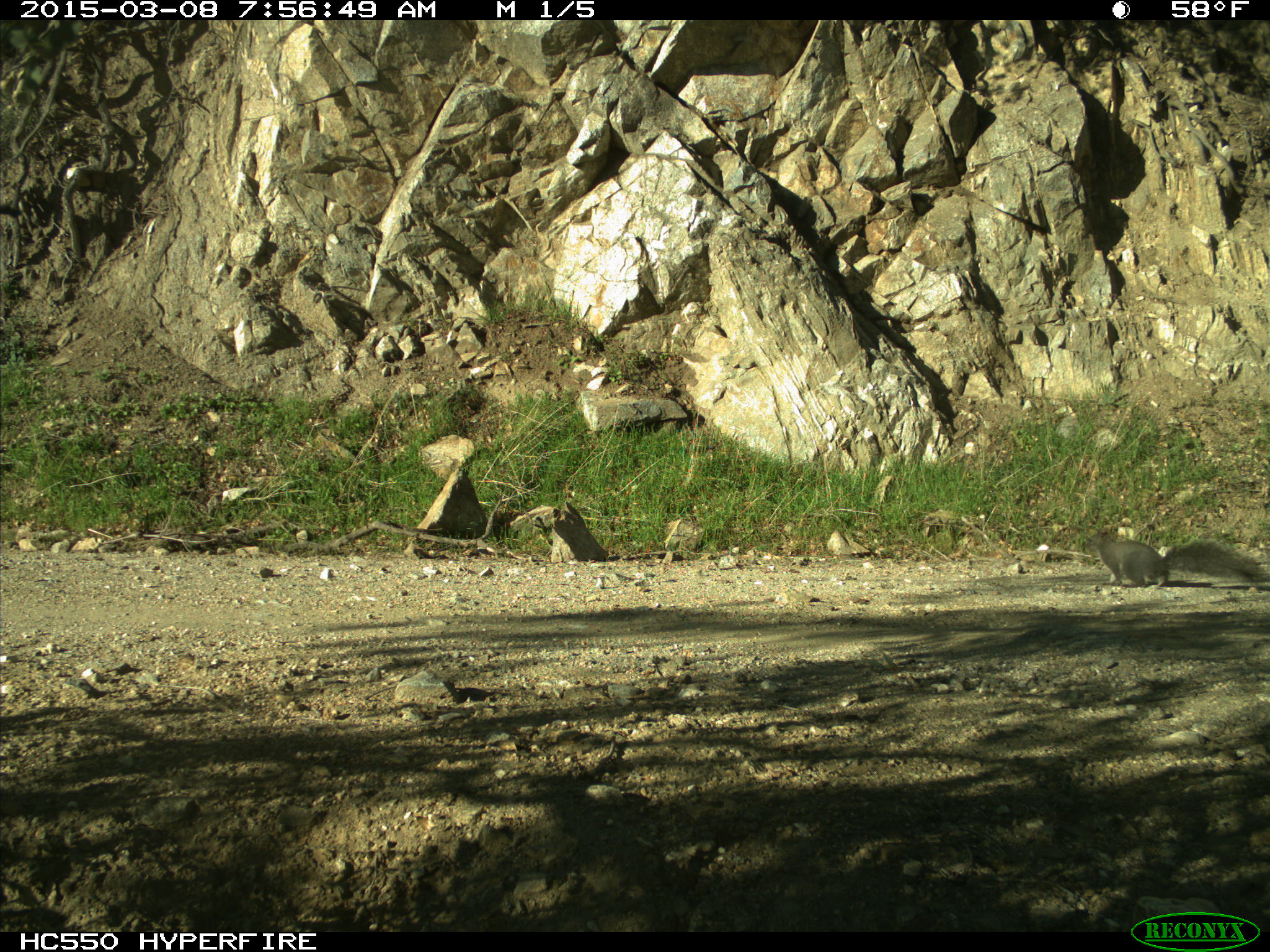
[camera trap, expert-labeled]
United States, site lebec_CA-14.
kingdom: Animalia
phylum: Chordata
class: Mammalia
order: Rodentia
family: Sciuridae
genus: Sciurus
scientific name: Sciurus carolinensis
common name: eastern gray squirrel